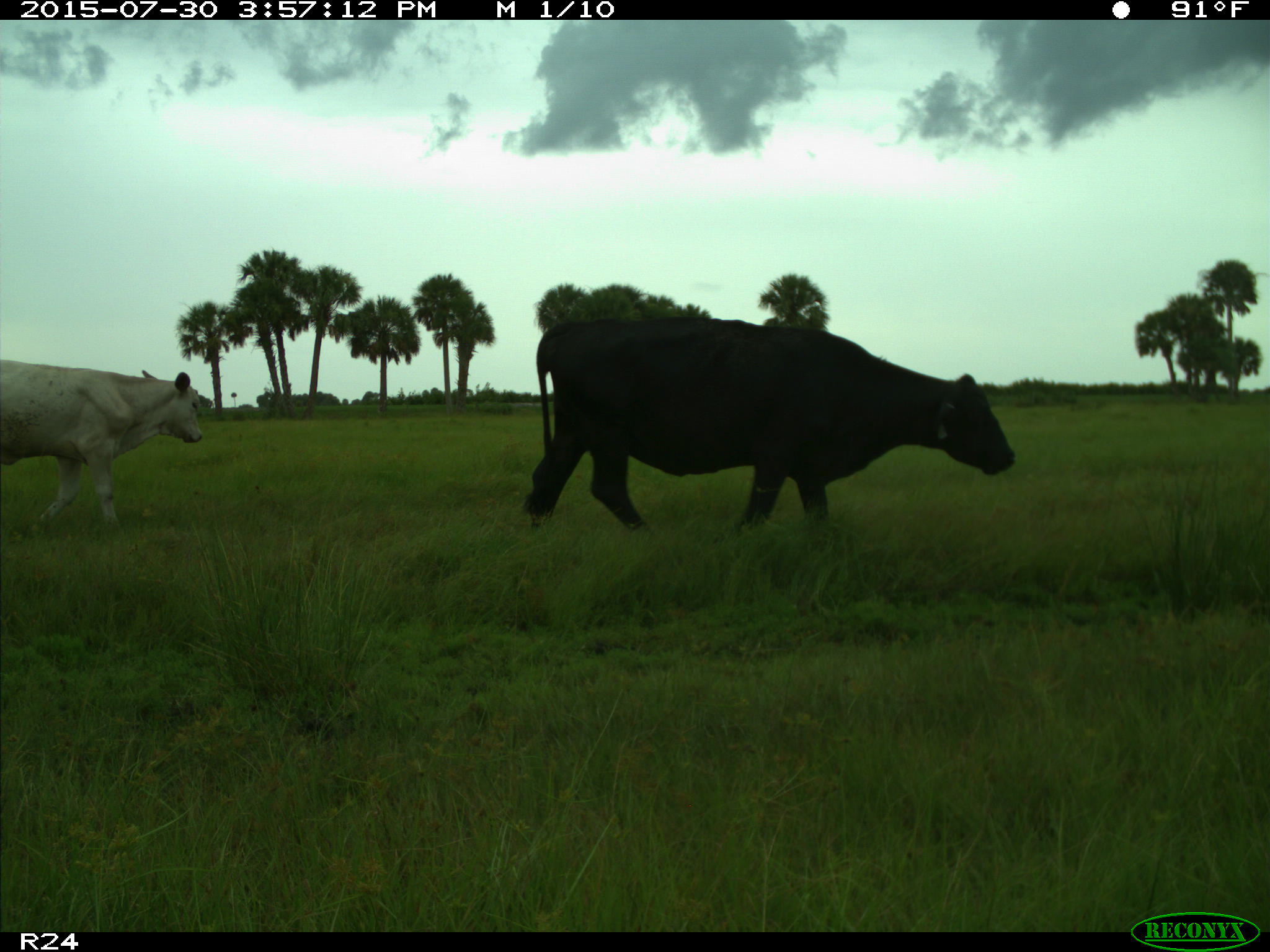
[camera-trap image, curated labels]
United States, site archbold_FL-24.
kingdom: Animalia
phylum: Chordata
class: Mammalia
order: Artiodactyla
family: Bovidae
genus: Bos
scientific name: Bos taurus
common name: domestic cow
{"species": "Bos taurus (domestic cow)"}